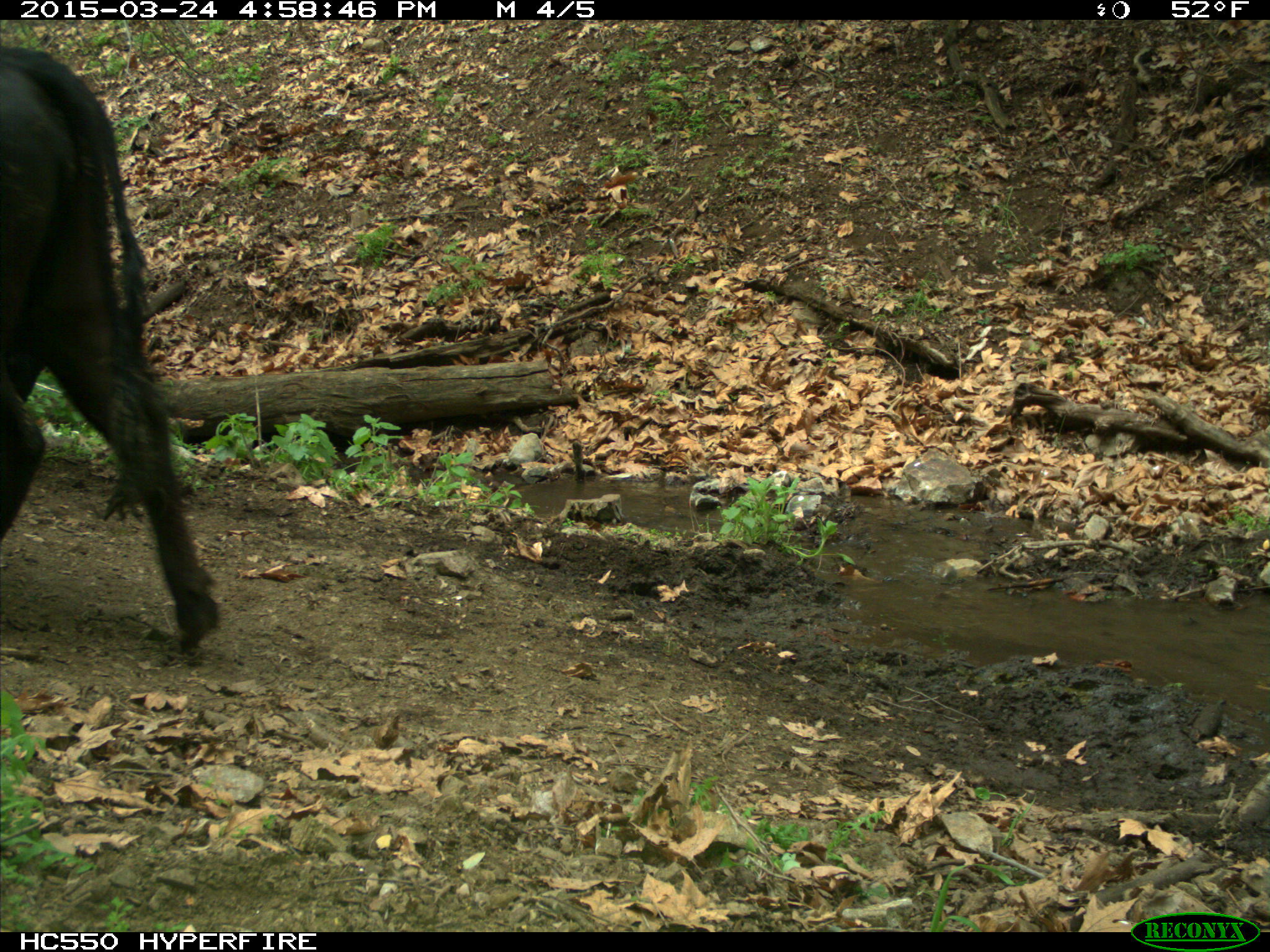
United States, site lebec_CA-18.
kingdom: Animalia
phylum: Chordata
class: Mammalia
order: Artiodactyla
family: Bovidae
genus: Bos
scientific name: Bos taurus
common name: domestic cow